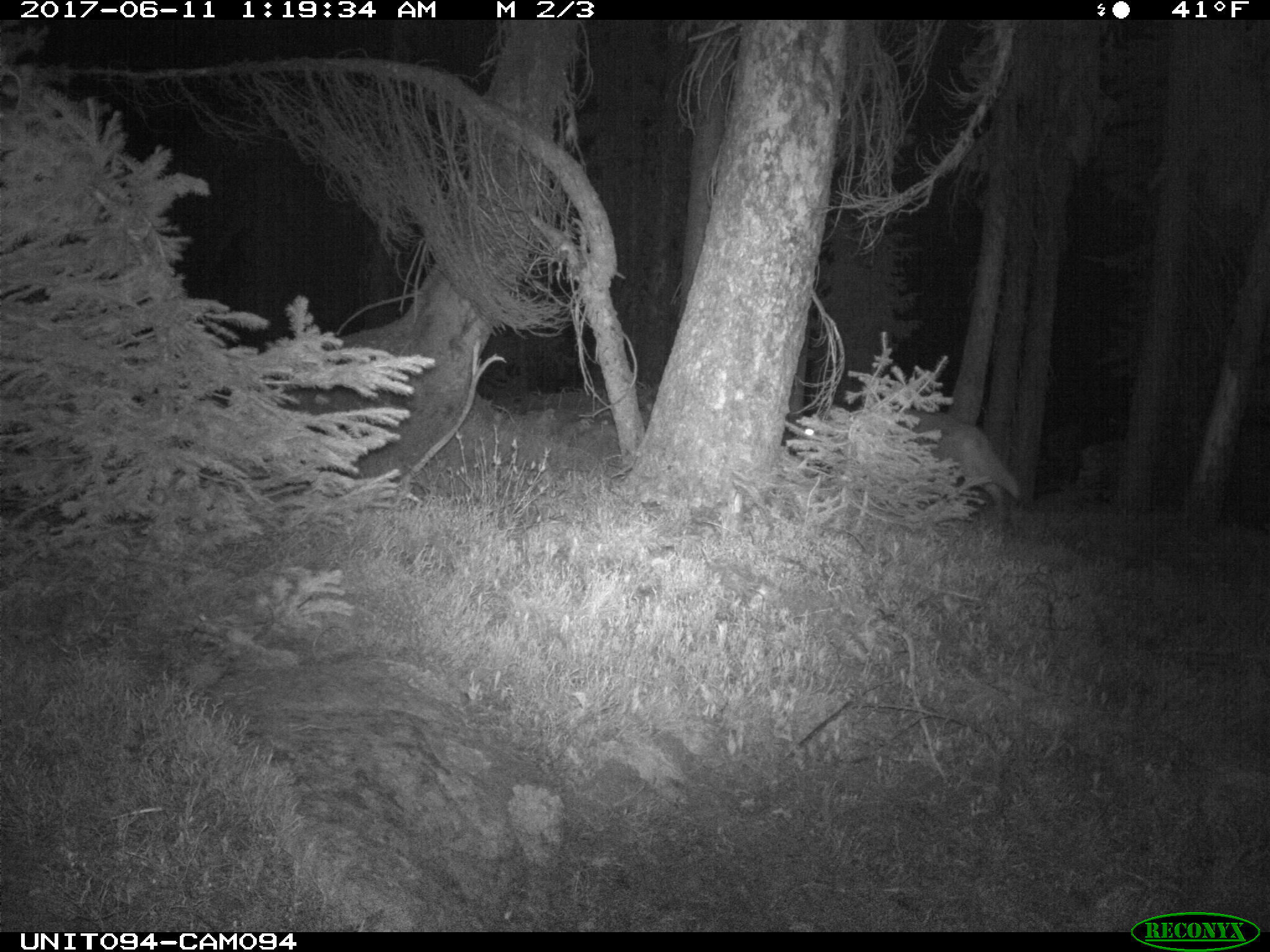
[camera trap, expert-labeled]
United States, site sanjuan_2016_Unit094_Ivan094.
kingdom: Animalia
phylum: Chordata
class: Mammalia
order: Carnivora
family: Canidae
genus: Canis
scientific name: Canis latrans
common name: coyote